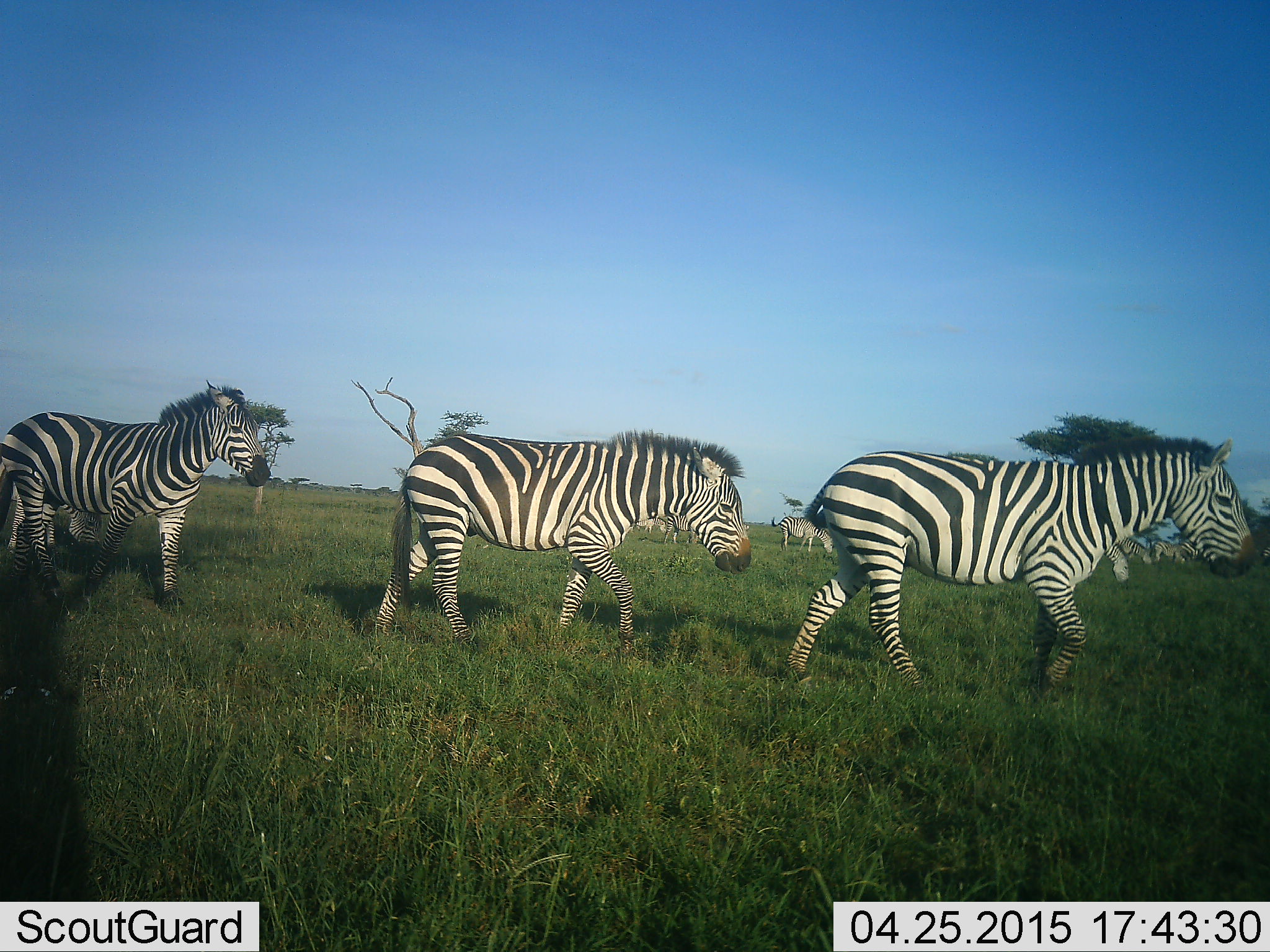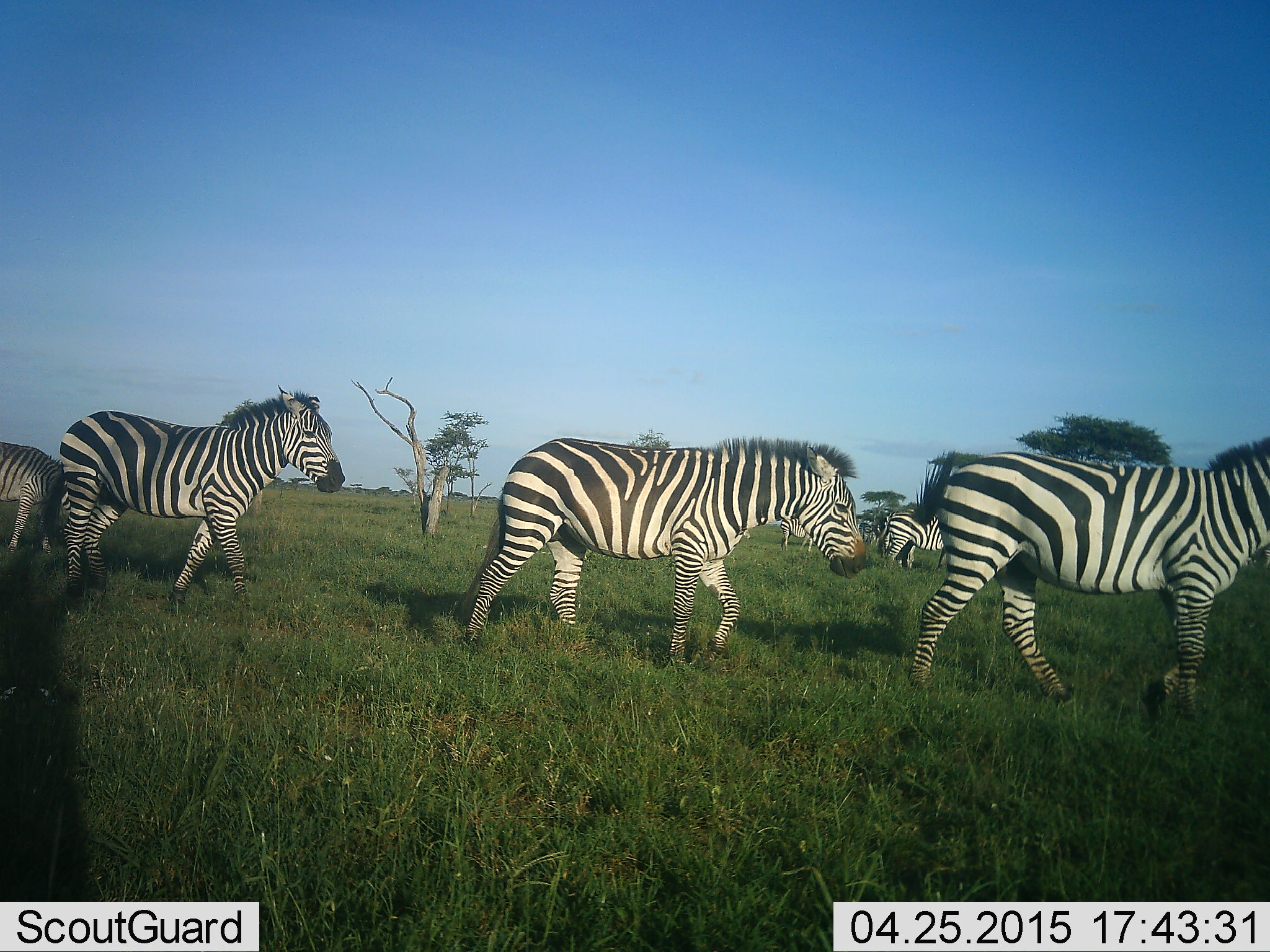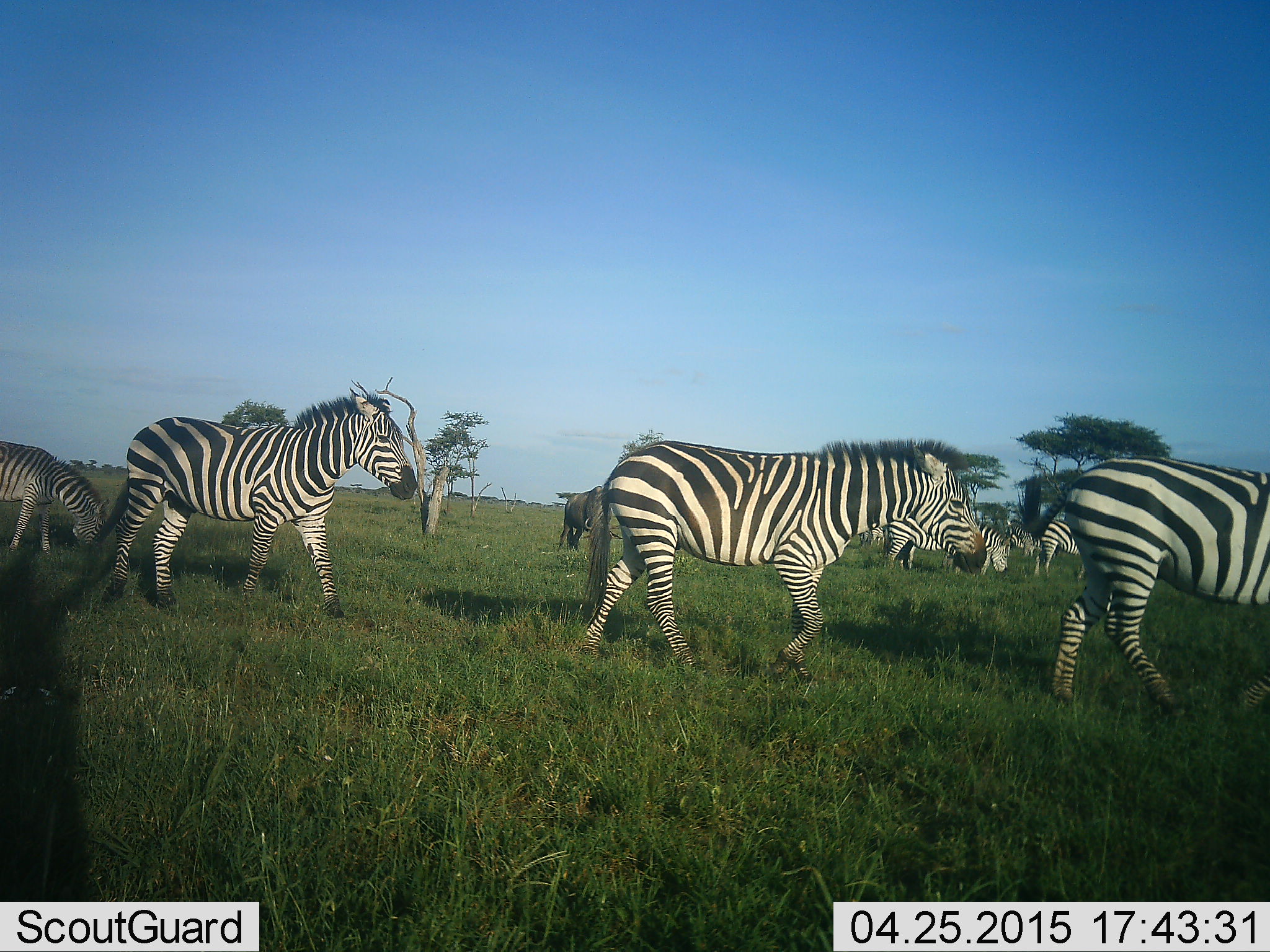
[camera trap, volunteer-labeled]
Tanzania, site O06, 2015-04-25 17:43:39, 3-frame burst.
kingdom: Animalia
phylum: Chordata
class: Mammalia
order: Perissodactyla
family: Equidae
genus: Equus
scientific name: Equus quagga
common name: plains zebra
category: zebra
Zebra (plains zebra) (Equus quagga), count 9. Behavior (volunteer vote fractions): standing 50%, resting 0%, moving 100%, interacting 0%. Young present (vote fraction): 25%. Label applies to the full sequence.